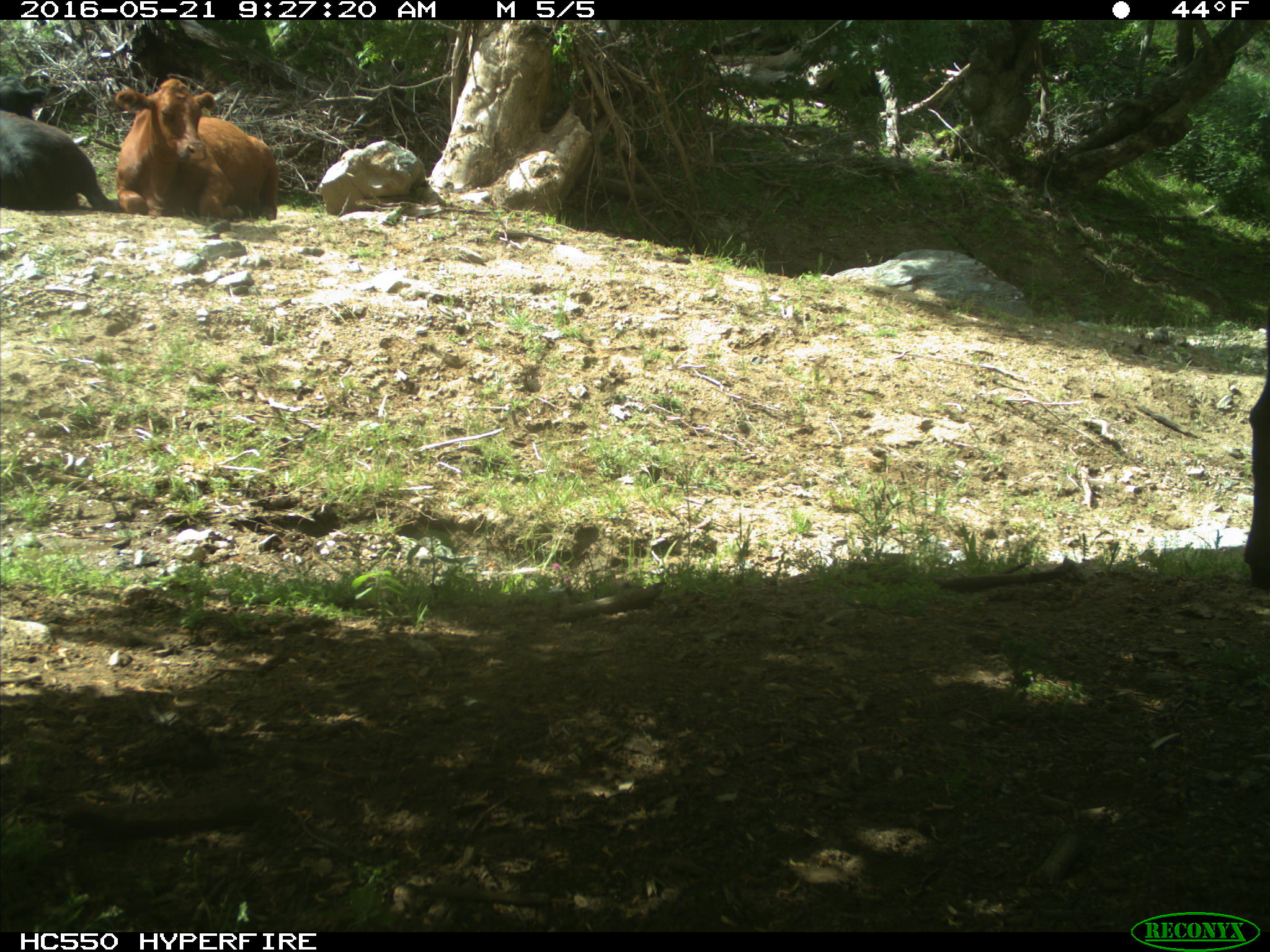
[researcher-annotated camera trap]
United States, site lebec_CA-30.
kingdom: Animalia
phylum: Chordata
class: Mammalia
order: Artiodactyla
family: Bovidae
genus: Bos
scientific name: Bos taurus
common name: domestic cow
Bos taurus (domestic cow).